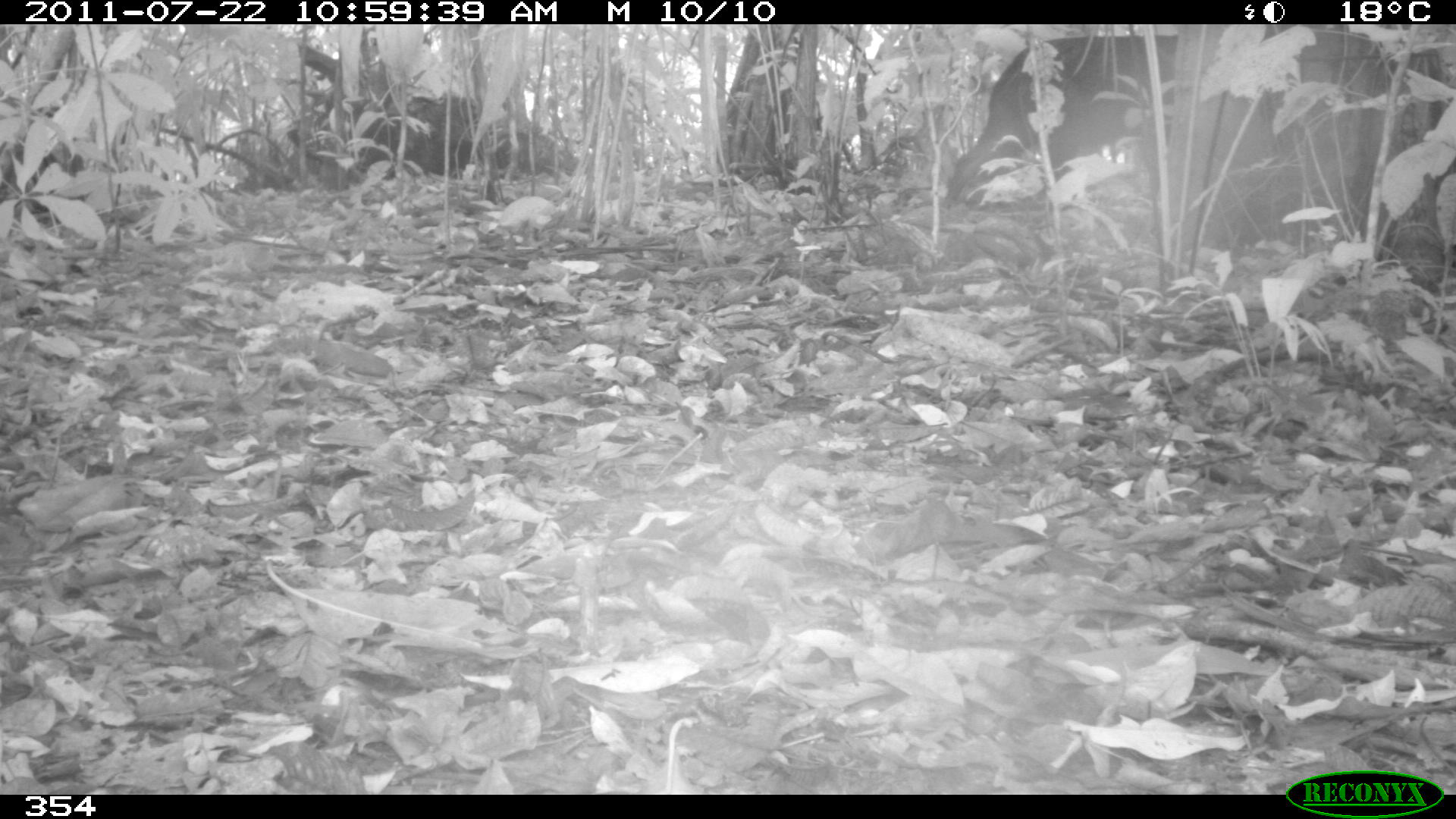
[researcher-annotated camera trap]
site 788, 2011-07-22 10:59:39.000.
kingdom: Animalia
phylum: Chordata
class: Mammalia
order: Artiodactyla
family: Tayassuidae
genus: Pecari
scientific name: Pecari tajacu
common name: collared peccary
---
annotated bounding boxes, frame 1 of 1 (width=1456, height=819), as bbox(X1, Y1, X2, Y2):
pecari tajacu: bbox(942, 35, 1179, 208)